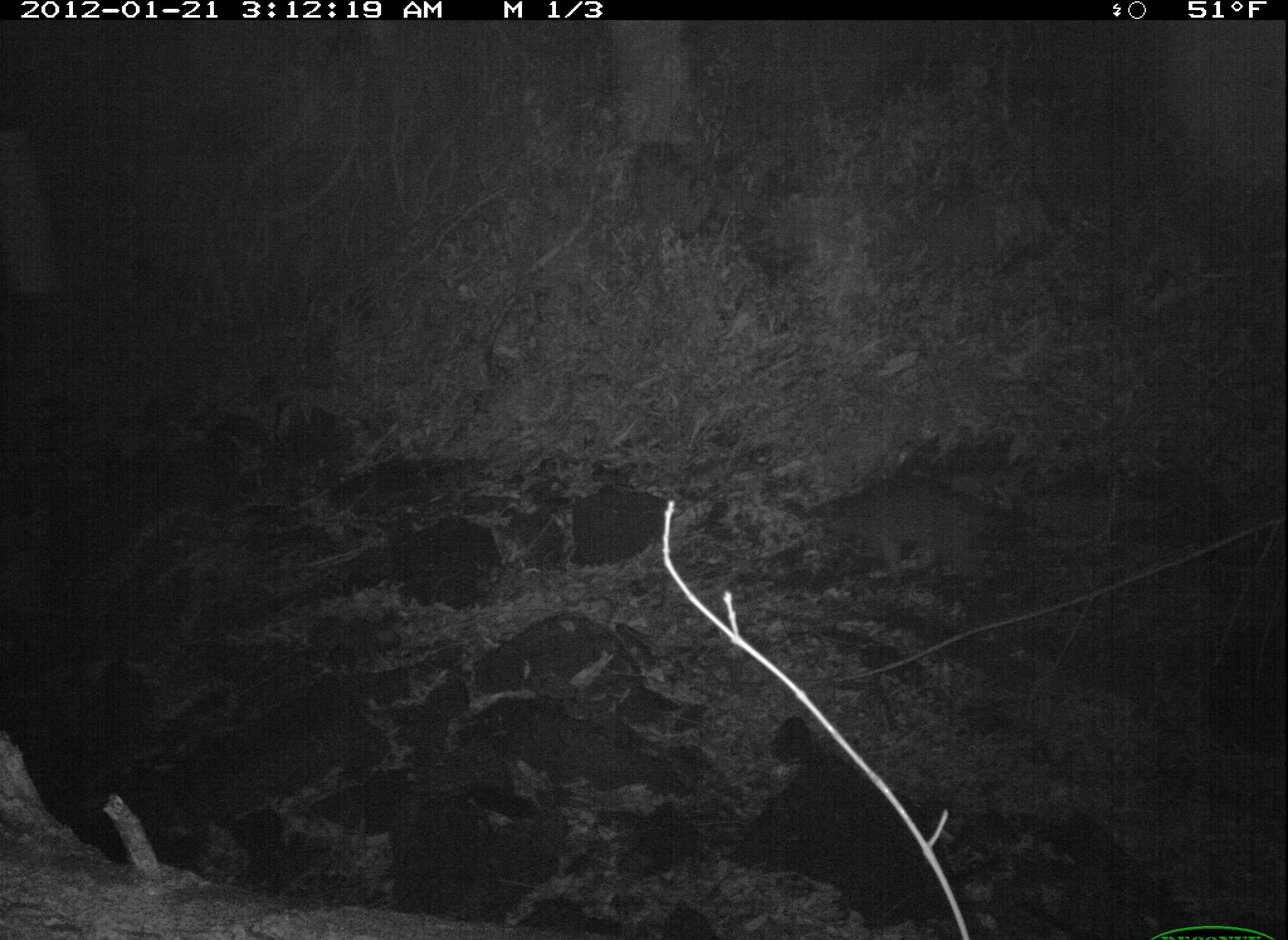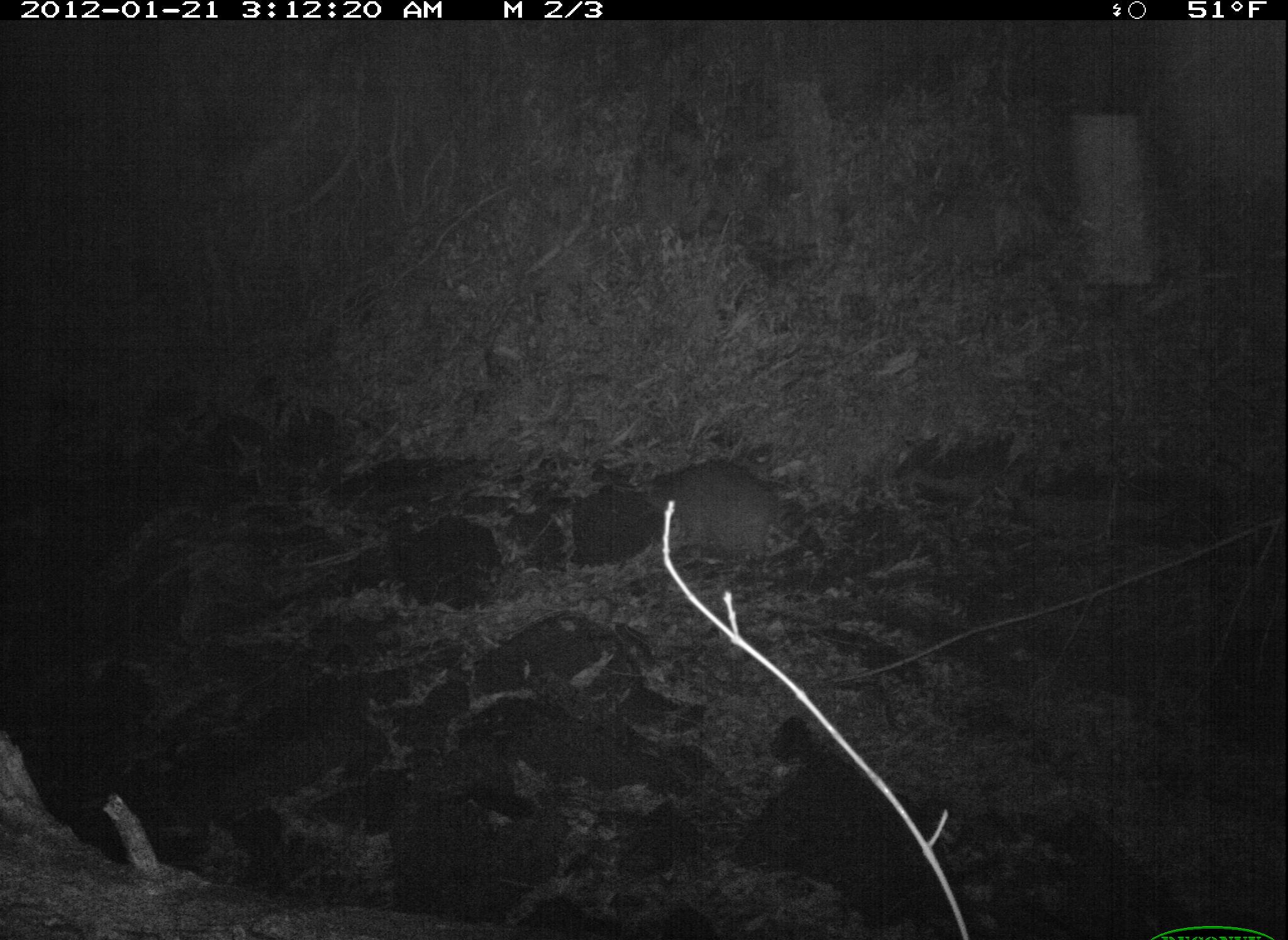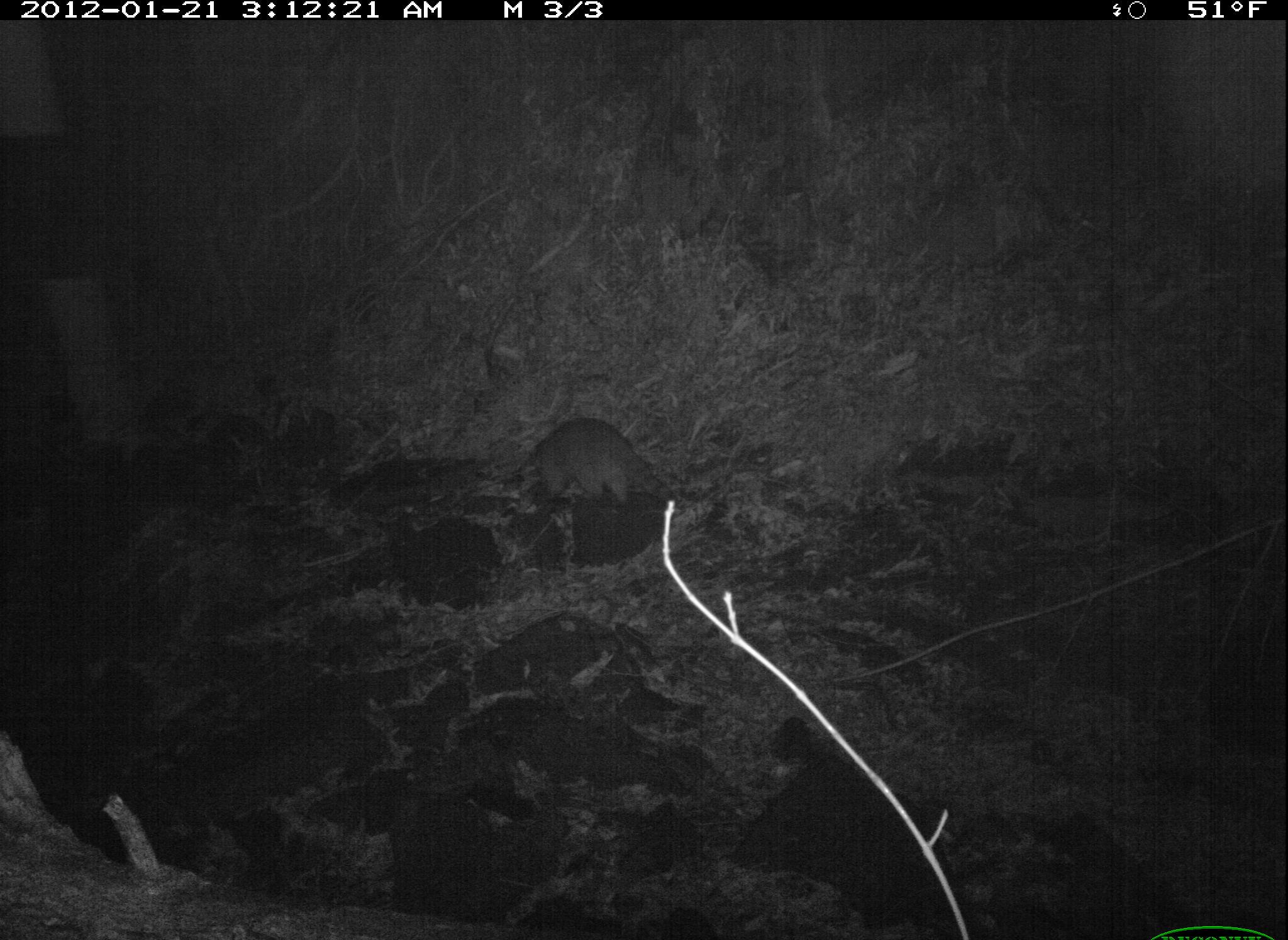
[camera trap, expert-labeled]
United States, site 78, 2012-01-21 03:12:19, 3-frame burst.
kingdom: Animalia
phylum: Chordata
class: Mammalia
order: Carnivora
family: Procyonidae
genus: Procyon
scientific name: Procyon lotor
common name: raccoon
Raccoon (Procyon lotor).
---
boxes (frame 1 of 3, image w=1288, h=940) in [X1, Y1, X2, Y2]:
raccoon: [795, 462, 1043, 598]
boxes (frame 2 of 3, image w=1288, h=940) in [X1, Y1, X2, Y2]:
raccoon: [621, 453, 844, 584]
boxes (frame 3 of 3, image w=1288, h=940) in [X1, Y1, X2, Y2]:
raccoon: [498, 408, 697, 526]